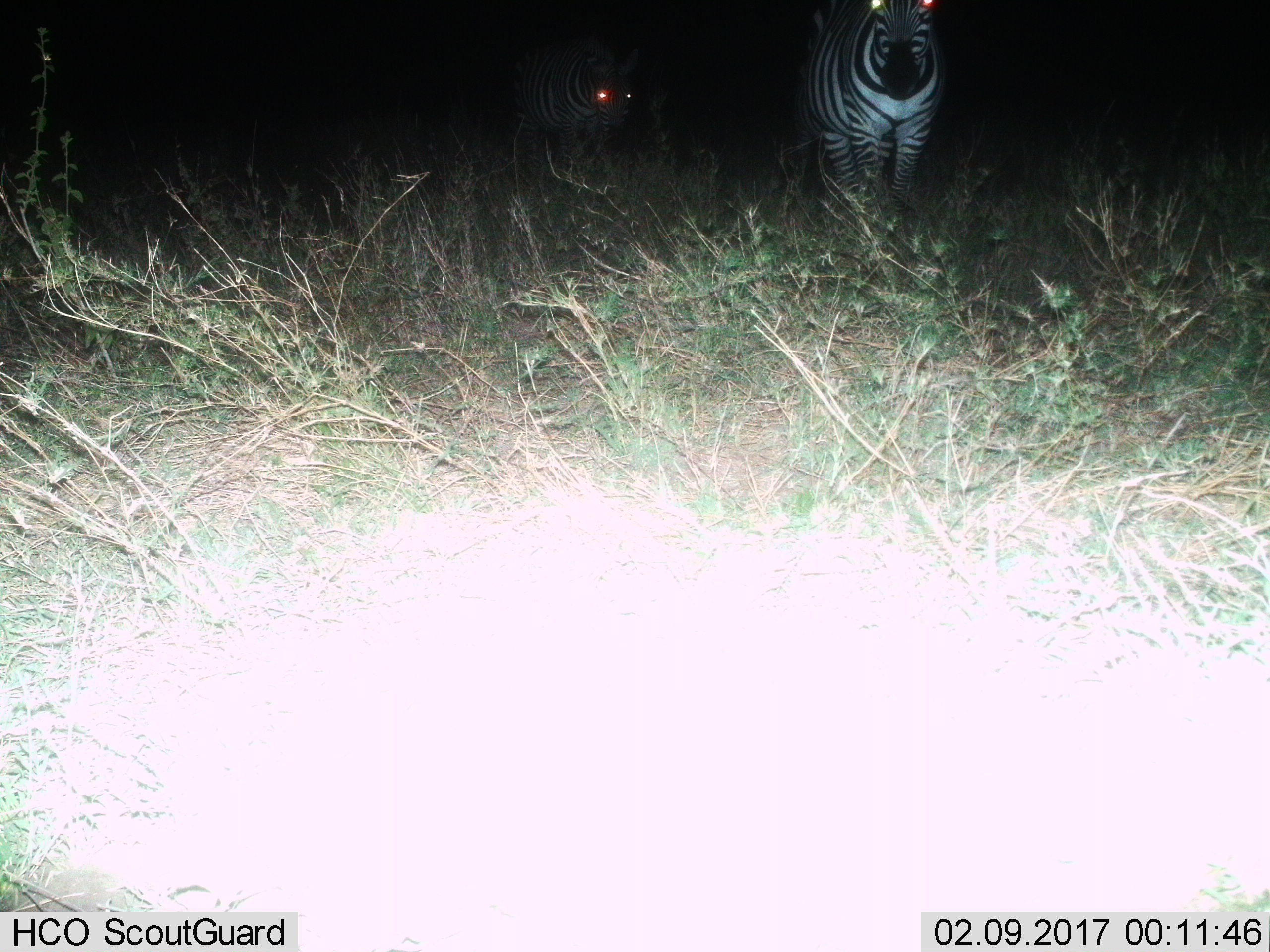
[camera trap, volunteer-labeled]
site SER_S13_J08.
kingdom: Animalia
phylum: Chordata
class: Mammalia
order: Perissodactyla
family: Equidae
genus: Equus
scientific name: Equus quagga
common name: plains zebra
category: zebraplains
Zebraplains (plains zebra) (Equus quagga), count 2. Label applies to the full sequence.